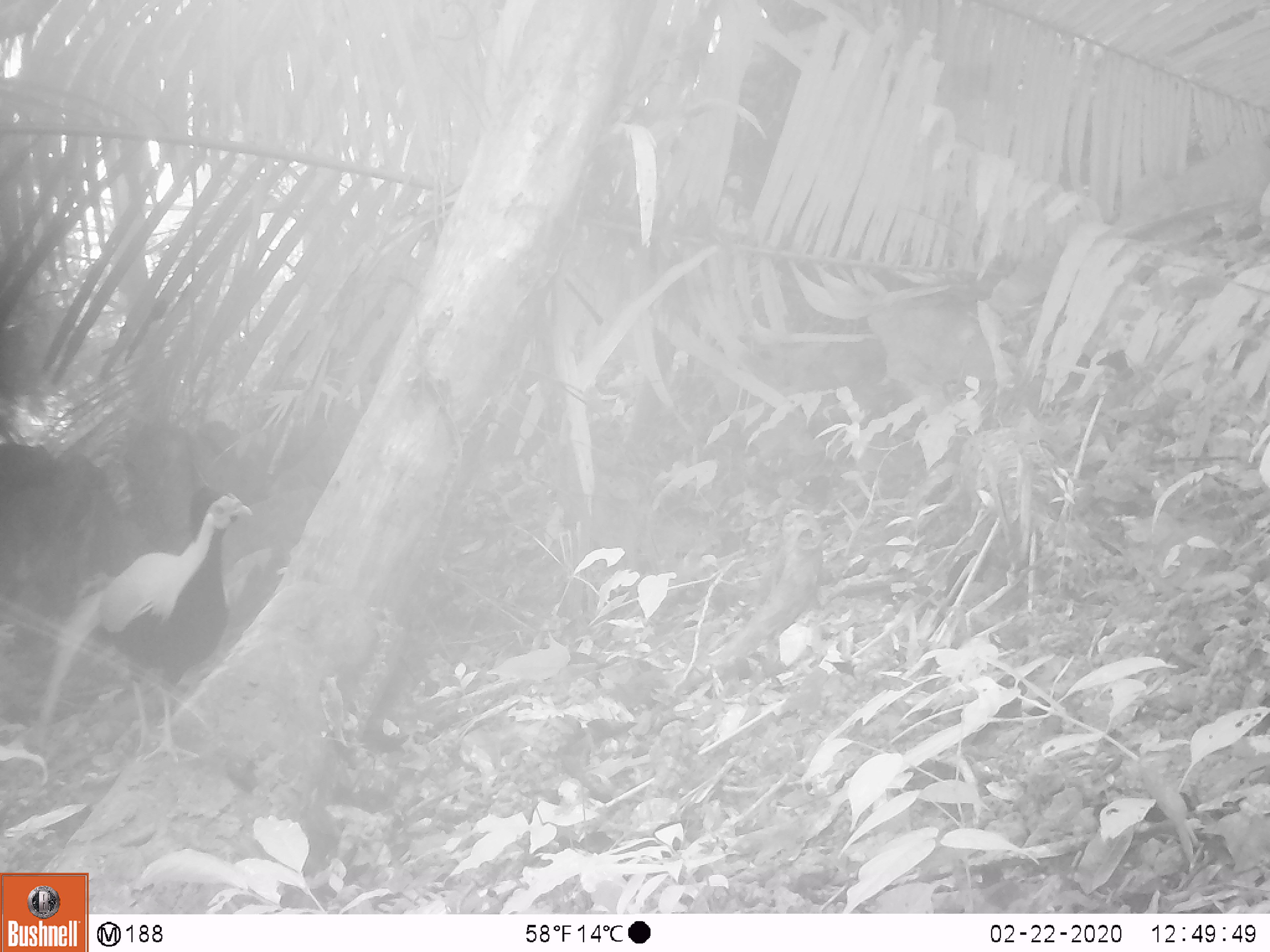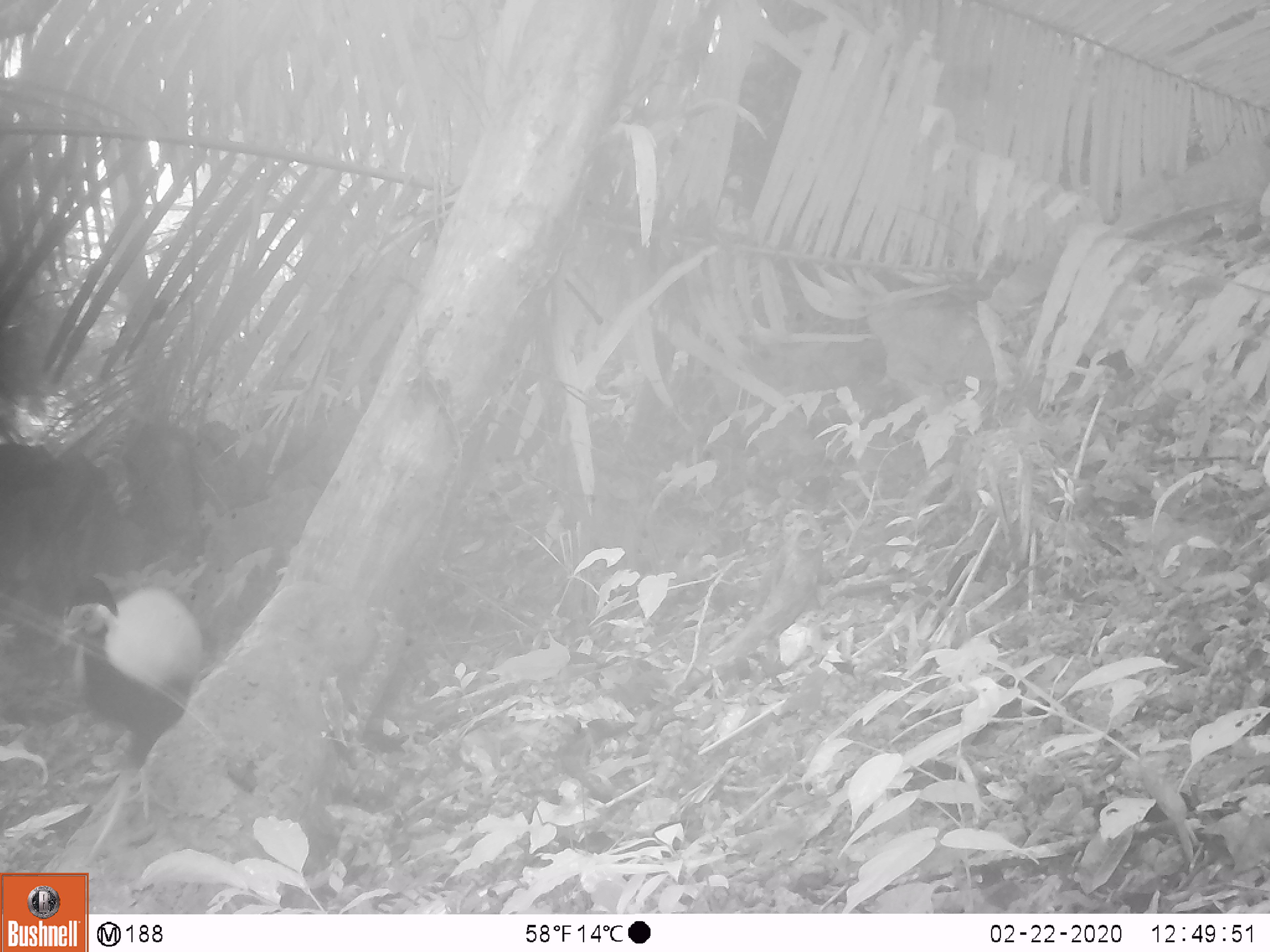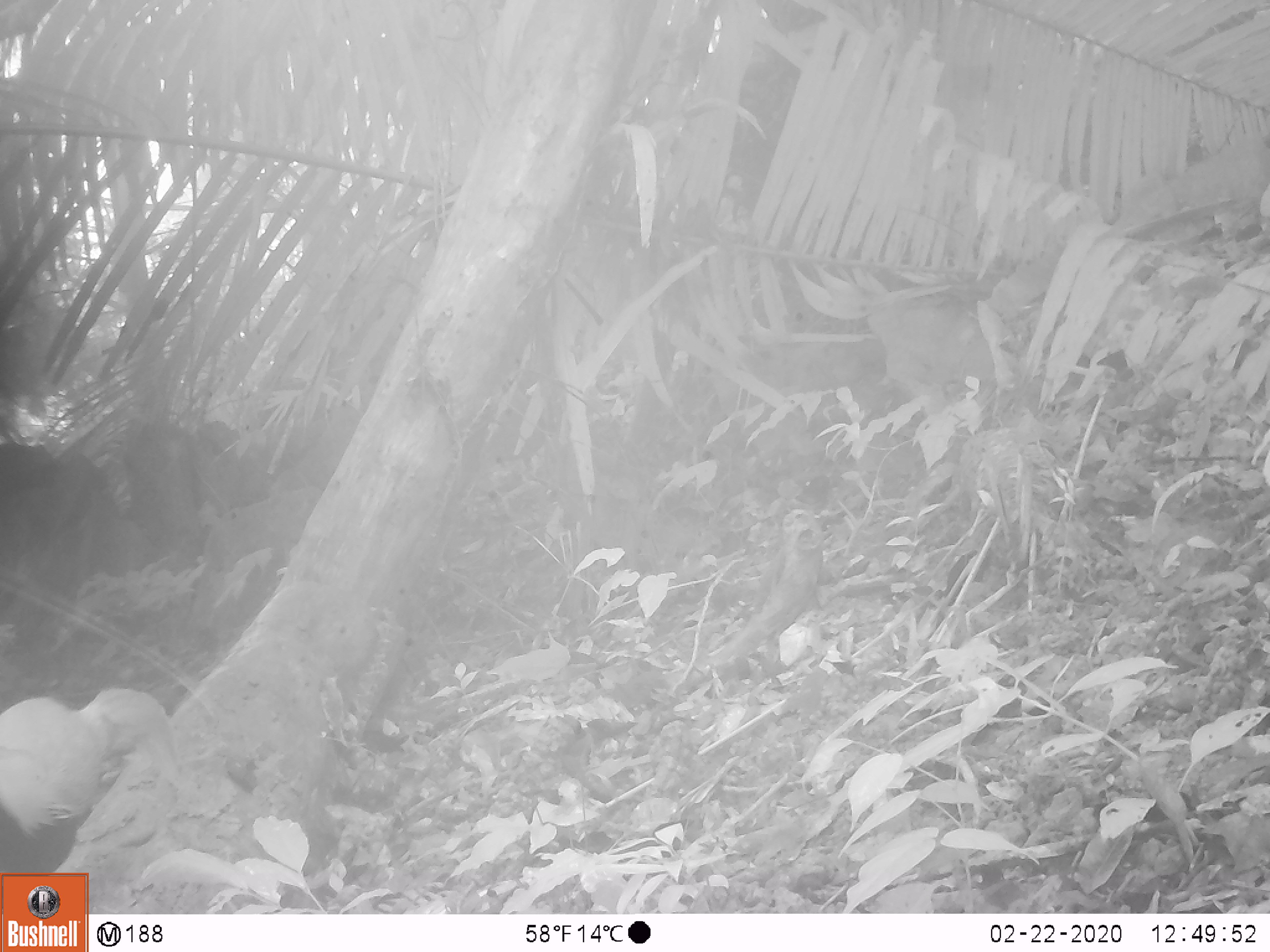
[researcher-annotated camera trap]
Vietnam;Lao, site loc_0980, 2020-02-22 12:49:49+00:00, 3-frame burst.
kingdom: Animalia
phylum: Chordata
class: Aves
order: Galliformes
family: Phasianidae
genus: Lophura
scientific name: Lophura nycthemera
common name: silver pheasant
Silver pheasant (Lophura nycthemera). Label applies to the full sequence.